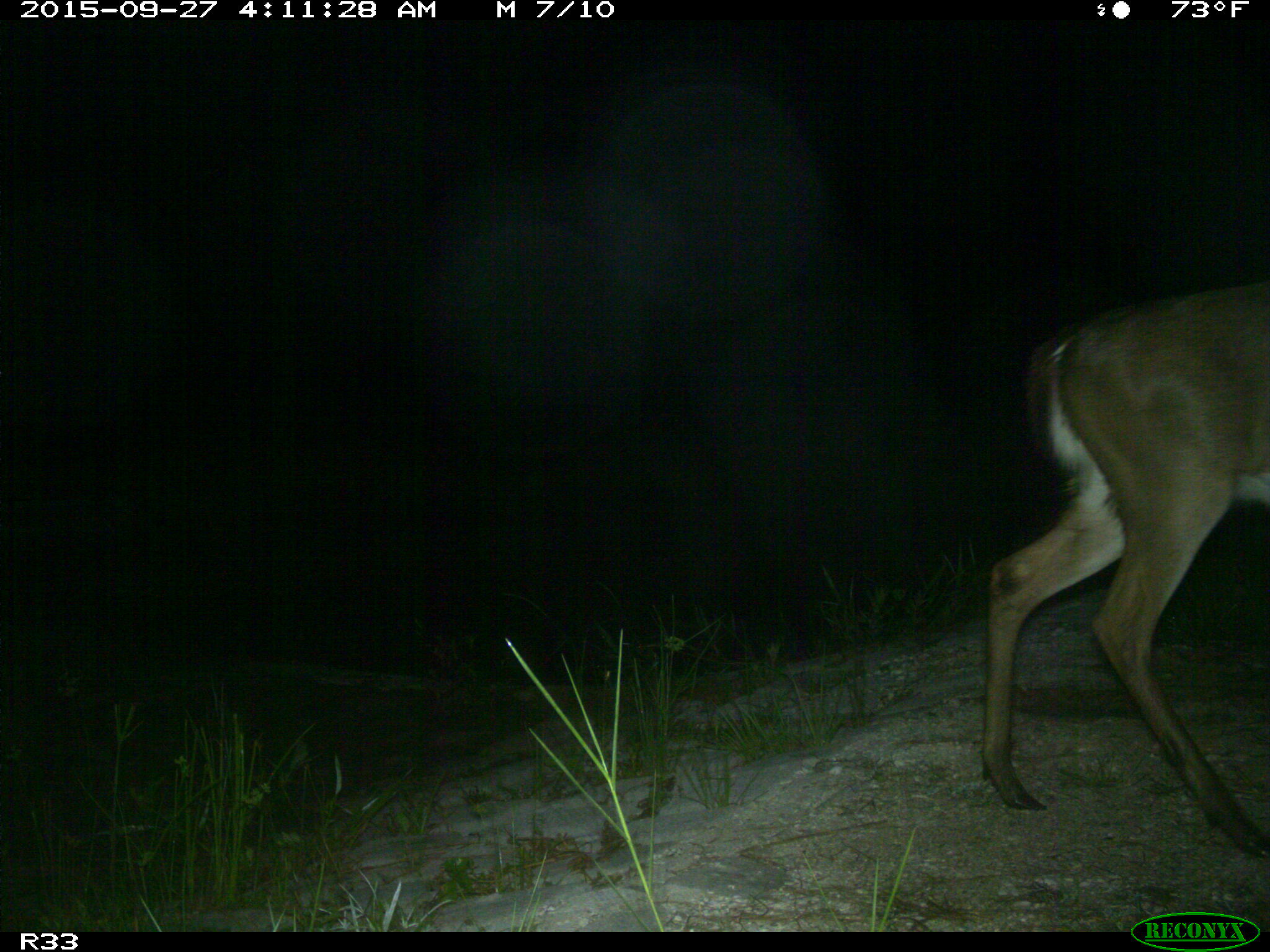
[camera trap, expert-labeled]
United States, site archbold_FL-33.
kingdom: Animalia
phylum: Chordata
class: Mammalia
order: Artiodactyla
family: Cervidae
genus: Odocoileus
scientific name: Odocoileus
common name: deer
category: unidentified deer